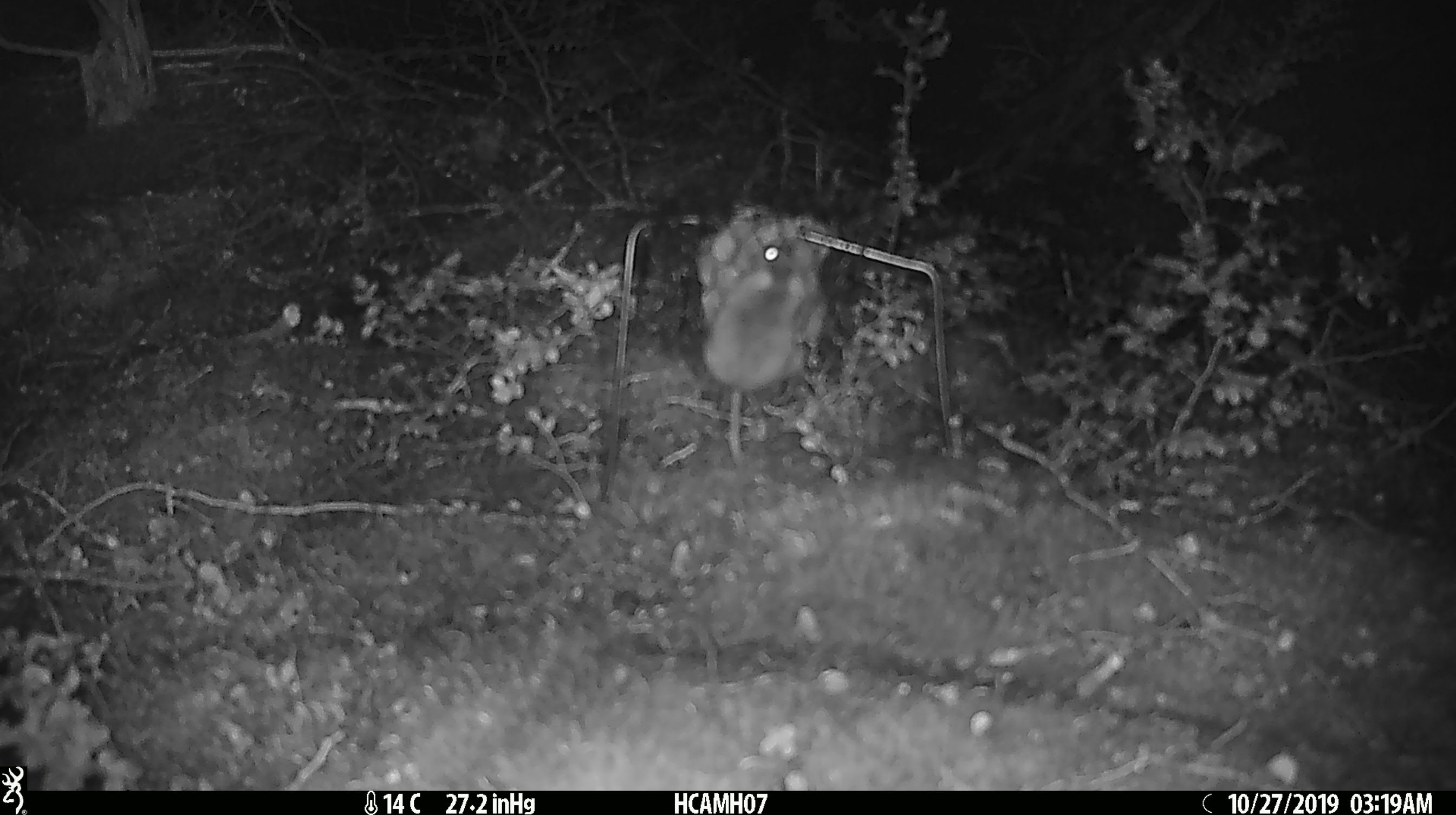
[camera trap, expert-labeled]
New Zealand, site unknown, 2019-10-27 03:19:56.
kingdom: Animalia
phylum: Chordata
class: Mammalia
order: Rodentia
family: Muridae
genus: Mus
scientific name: Mus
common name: mouse